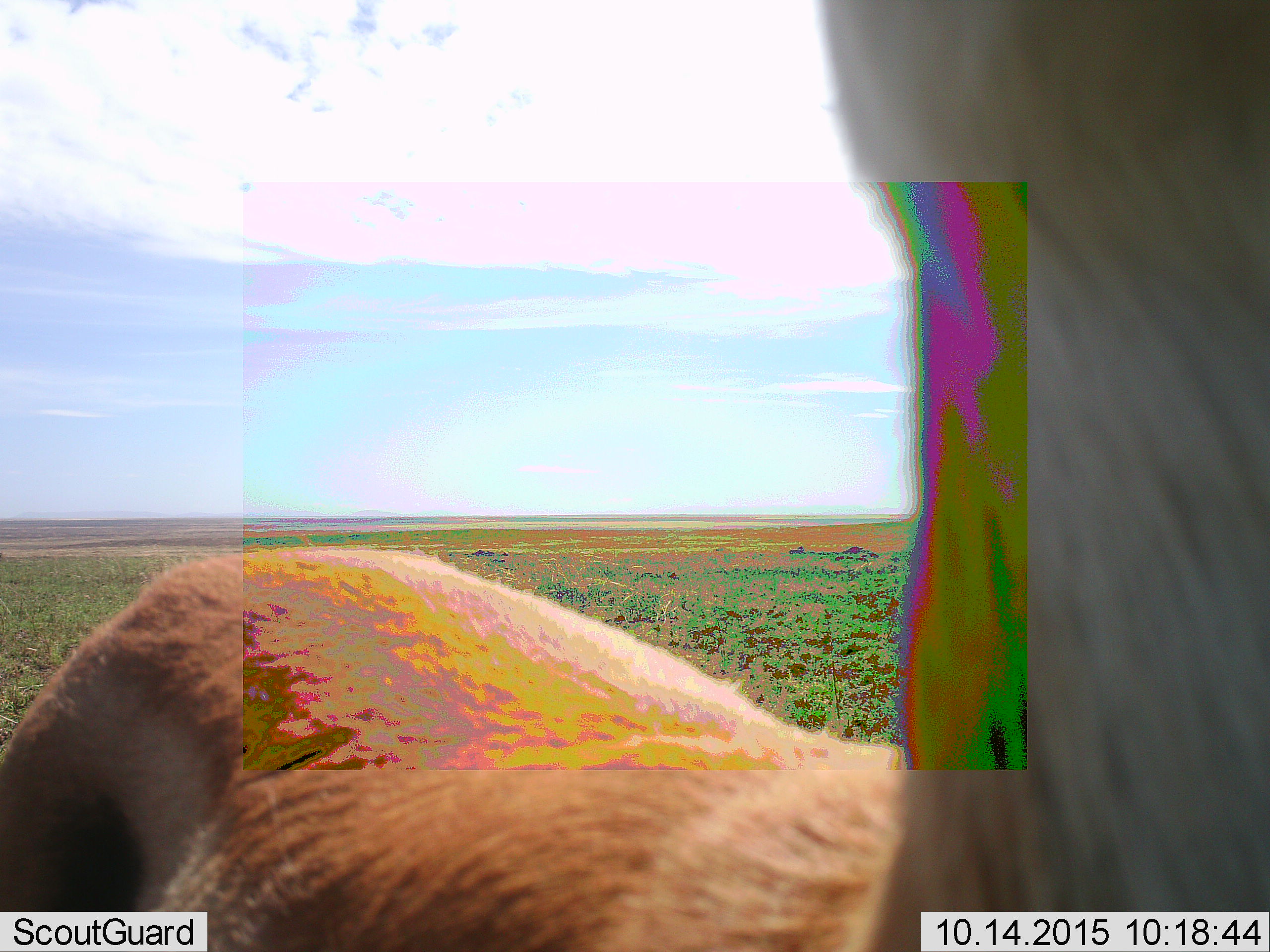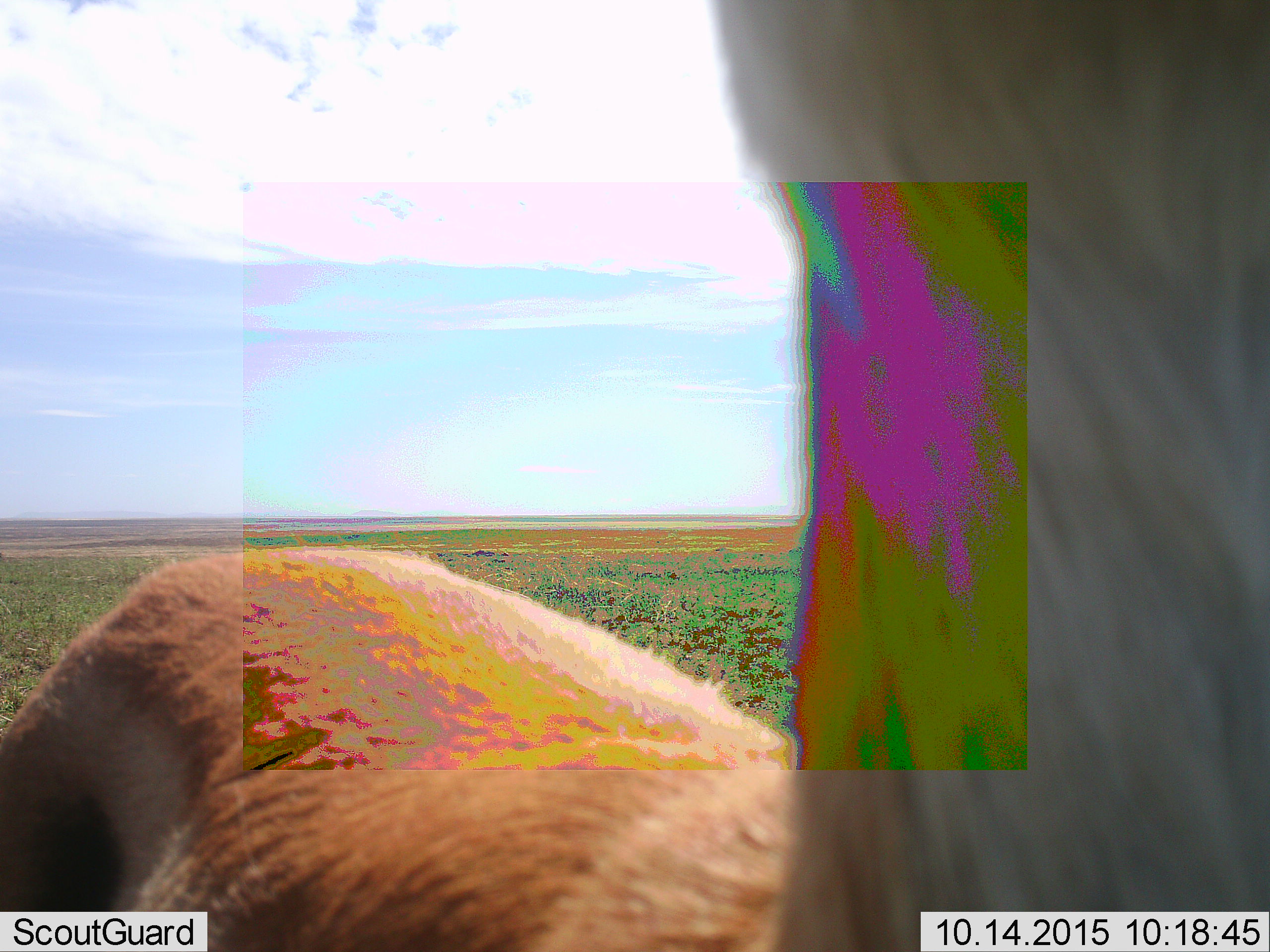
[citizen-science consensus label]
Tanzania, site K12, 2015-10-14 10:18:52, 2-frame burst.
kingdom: Animalia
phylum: Chordata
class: Mammalia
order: Artiodactyla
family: Bovidae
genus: Eudorcas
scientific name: Eudorcas thomsonii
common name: thomson's gazelle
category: gazellethomsons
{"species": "gazellethomsons (thomson's gazelle) (Eudorcas thomsonii)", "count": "1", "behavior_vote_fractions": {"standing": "71%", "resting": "0%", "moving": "0%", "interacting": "29%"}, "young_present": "0%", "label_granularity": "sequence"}